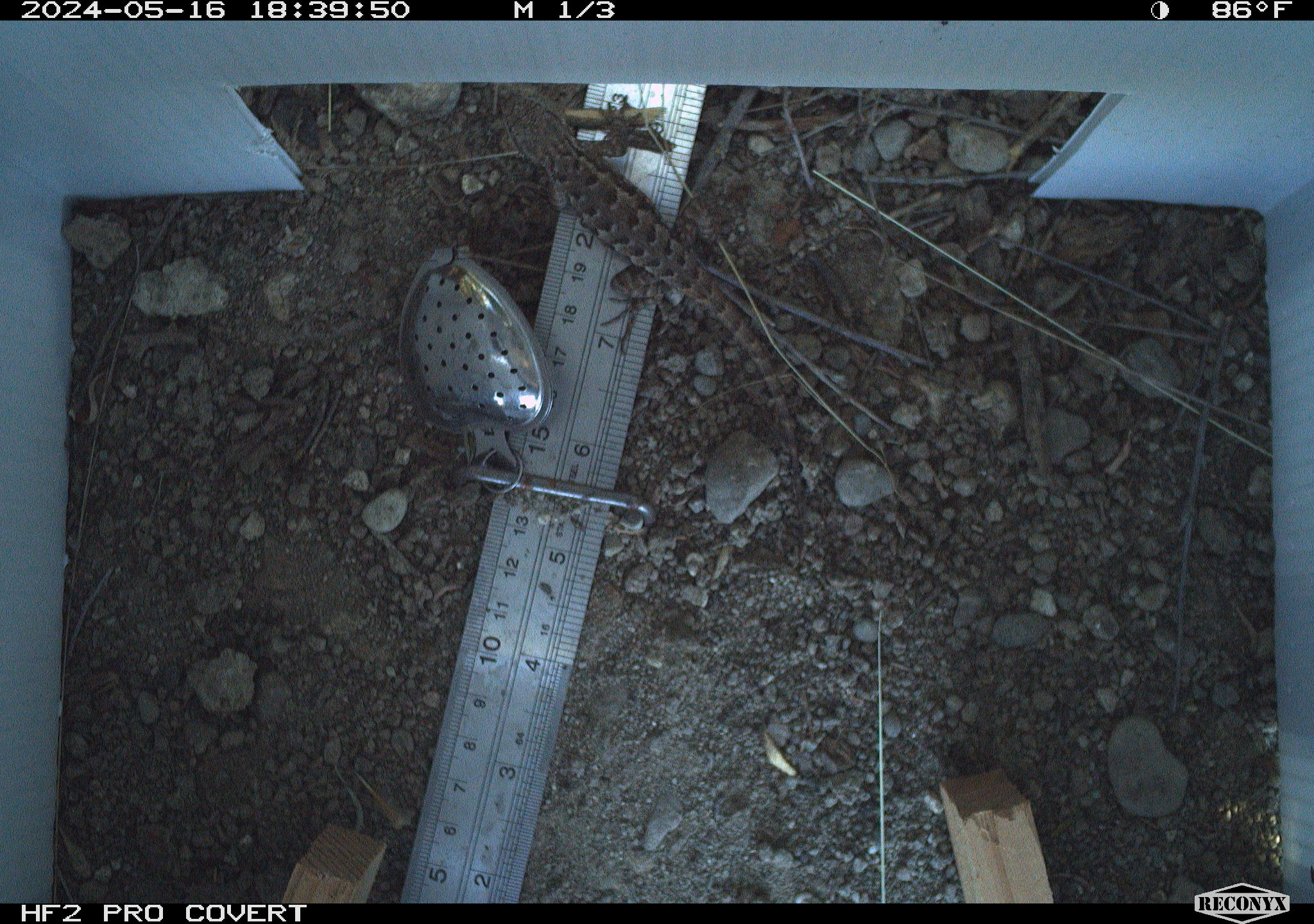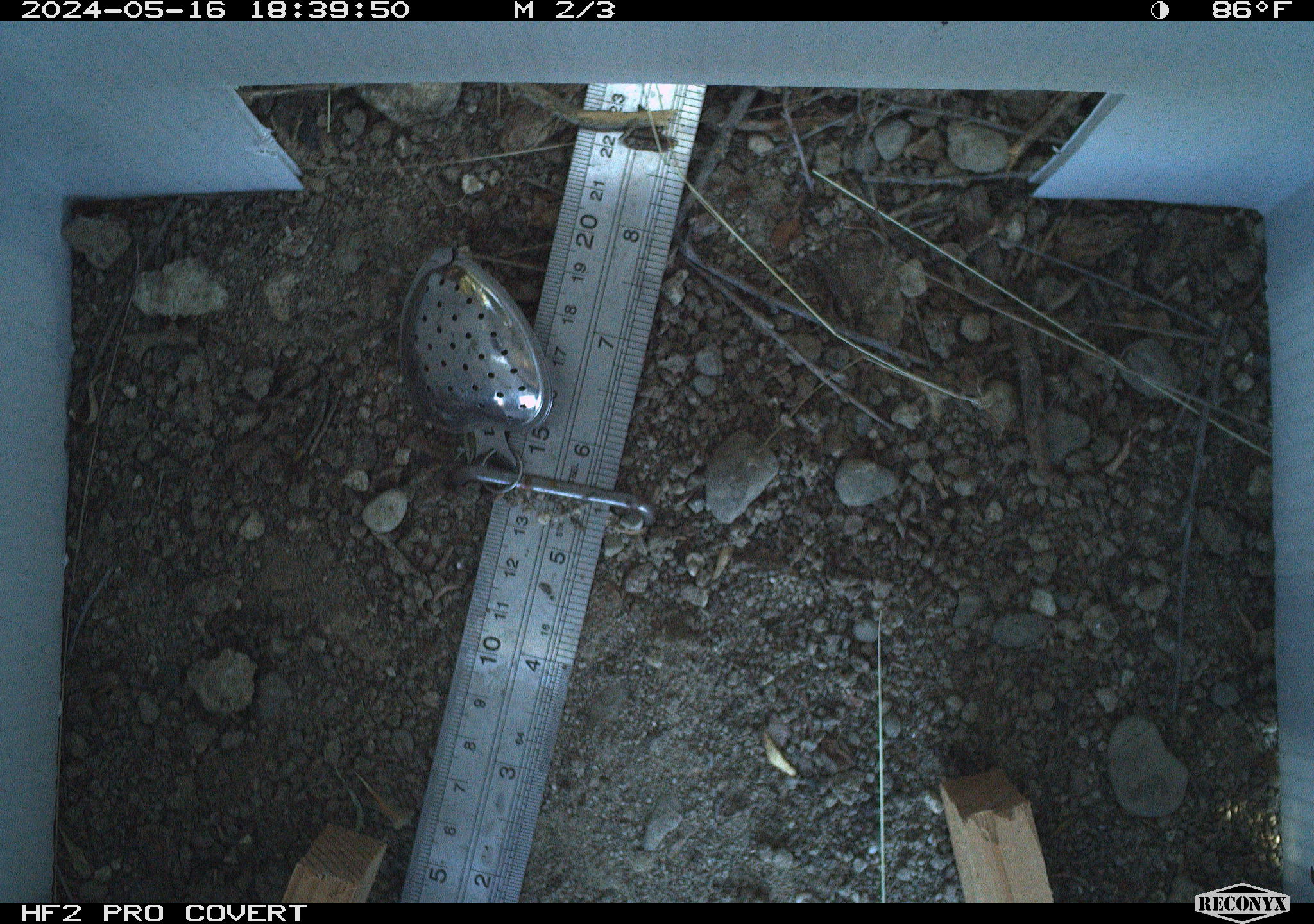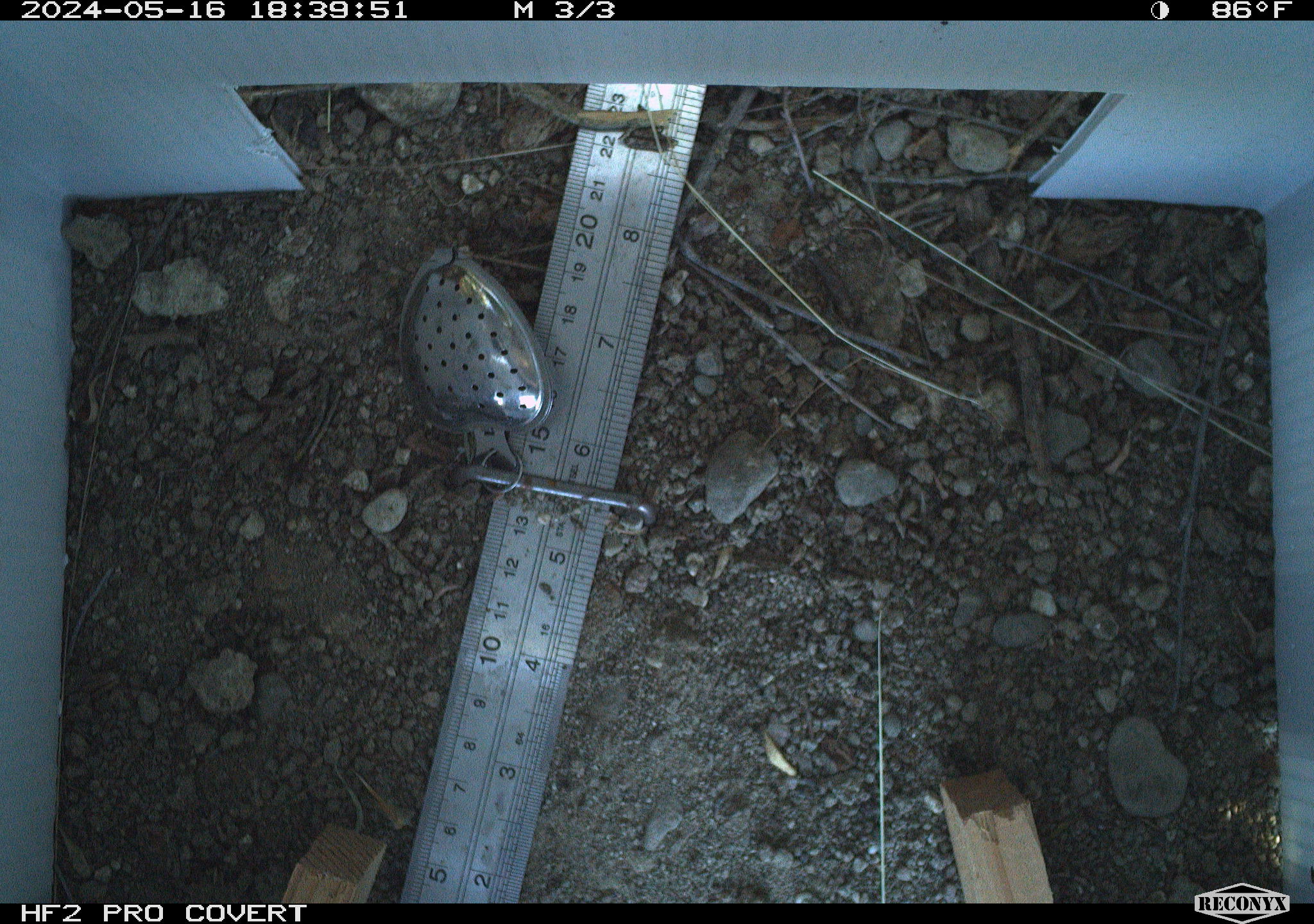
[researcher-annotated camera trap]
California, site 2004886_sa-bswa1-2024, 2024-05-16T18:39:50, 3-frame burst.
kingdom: Animalia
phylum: Chordata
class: Reptilia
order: Squamata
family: Phrynosomatidae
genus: Sceloporus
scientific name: Sceloporus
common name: spiny lizards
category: sceloporus species